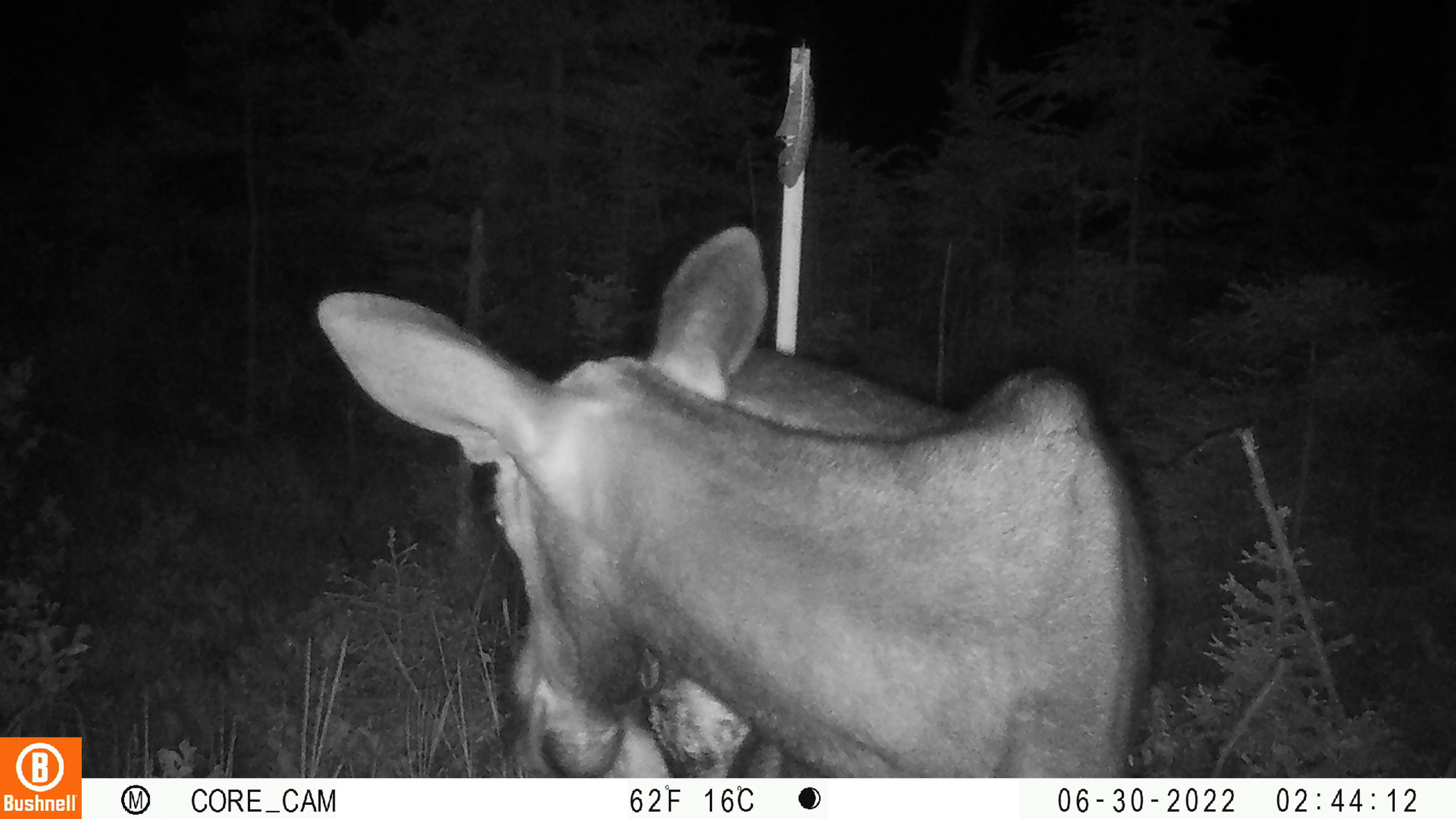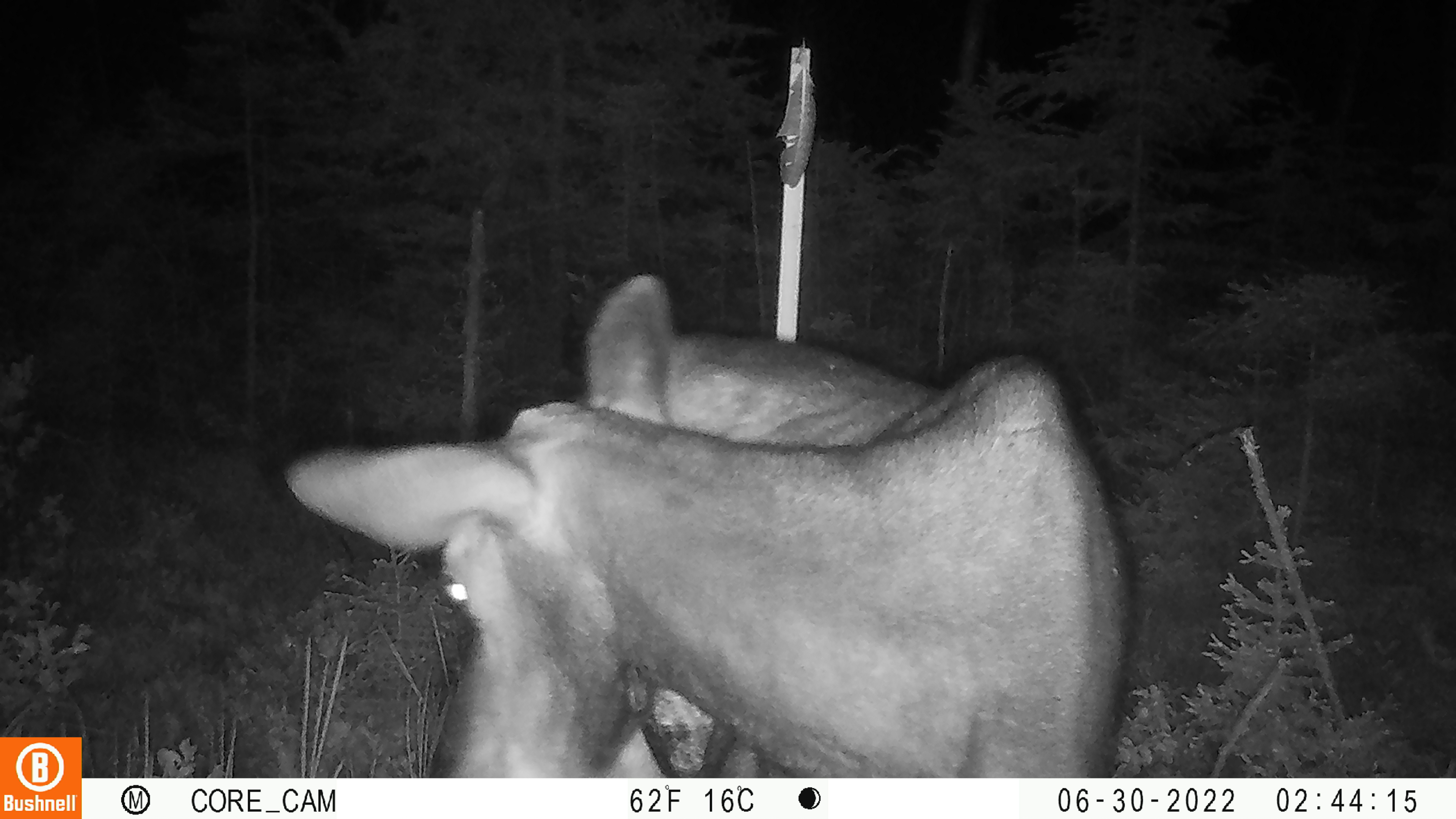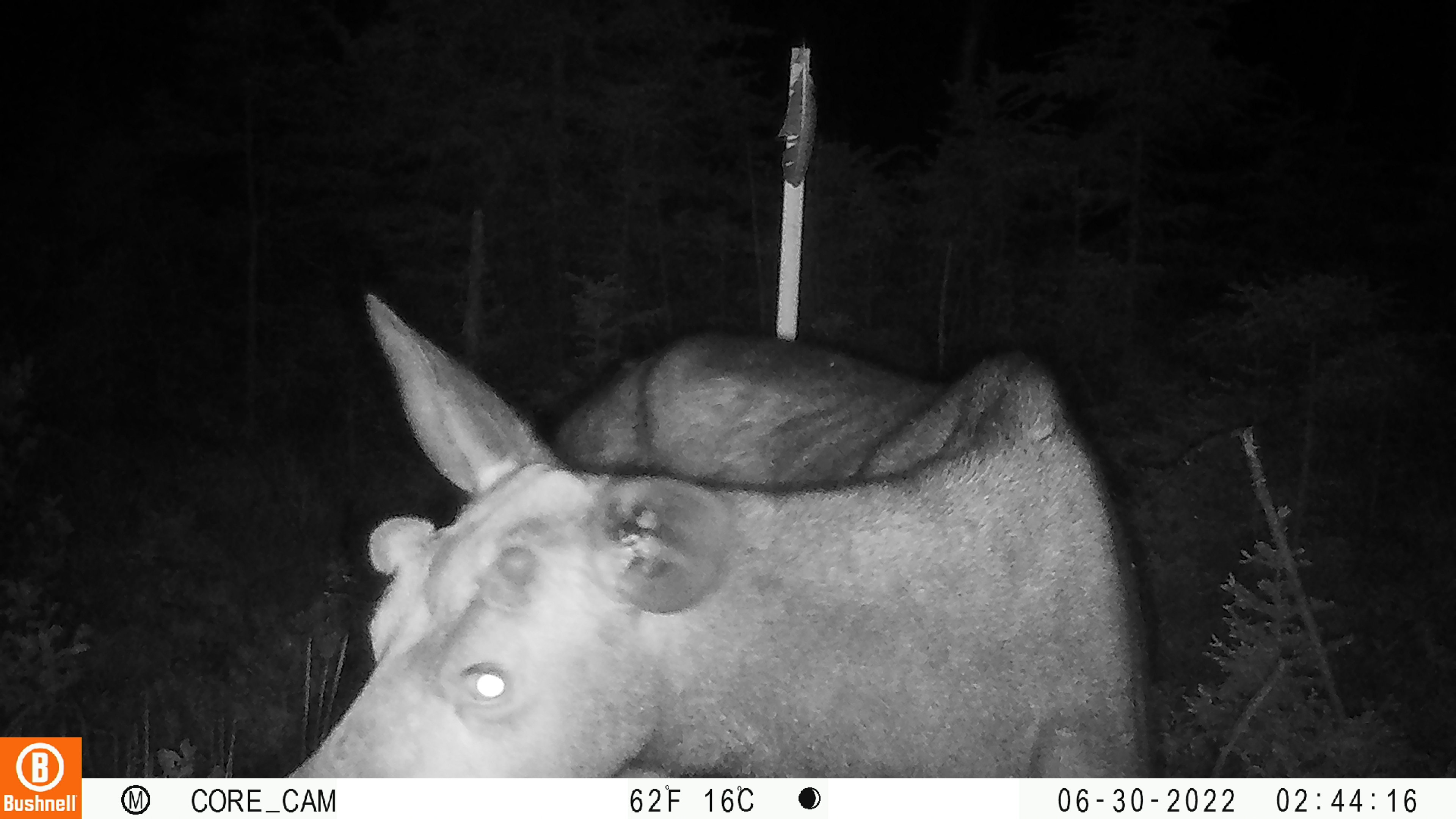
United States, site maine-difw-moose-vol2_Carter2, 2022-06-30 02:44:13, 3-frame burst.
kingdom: Animalia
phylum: Chordata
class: Mammalia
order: Artiodactyla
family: Cervidae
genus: Alces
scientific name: Alces alces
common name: moose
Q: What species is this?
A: Moose (Alces alces).